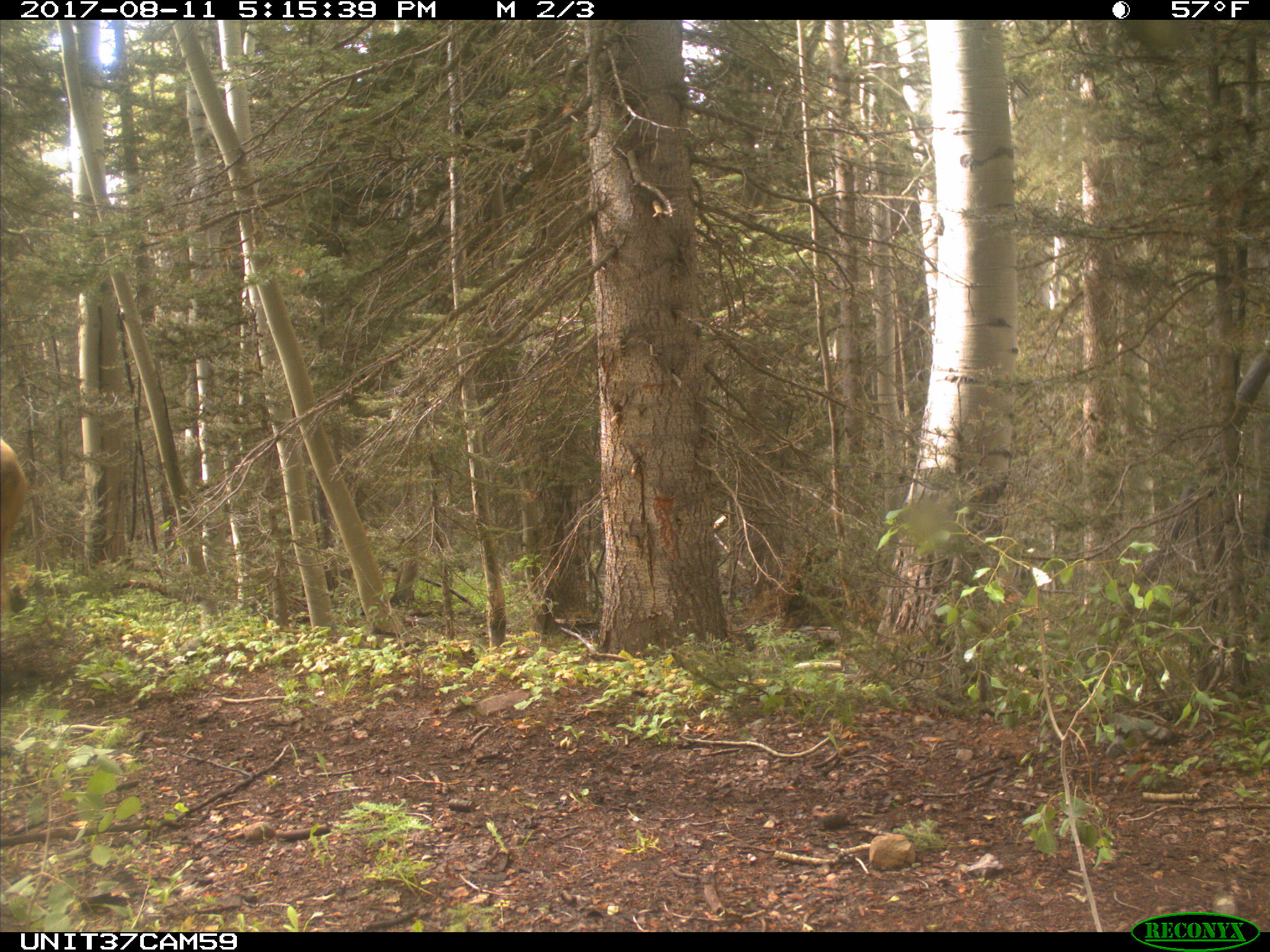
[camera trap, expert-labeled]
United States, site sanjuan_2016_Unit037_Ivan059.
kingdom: Animalia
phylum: Chordata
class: Mammalia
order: Artiodactyla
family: Bovidae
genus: Bos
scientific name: Bos taurus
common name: domestic cow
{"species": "Bos taurus (domestic cow)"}